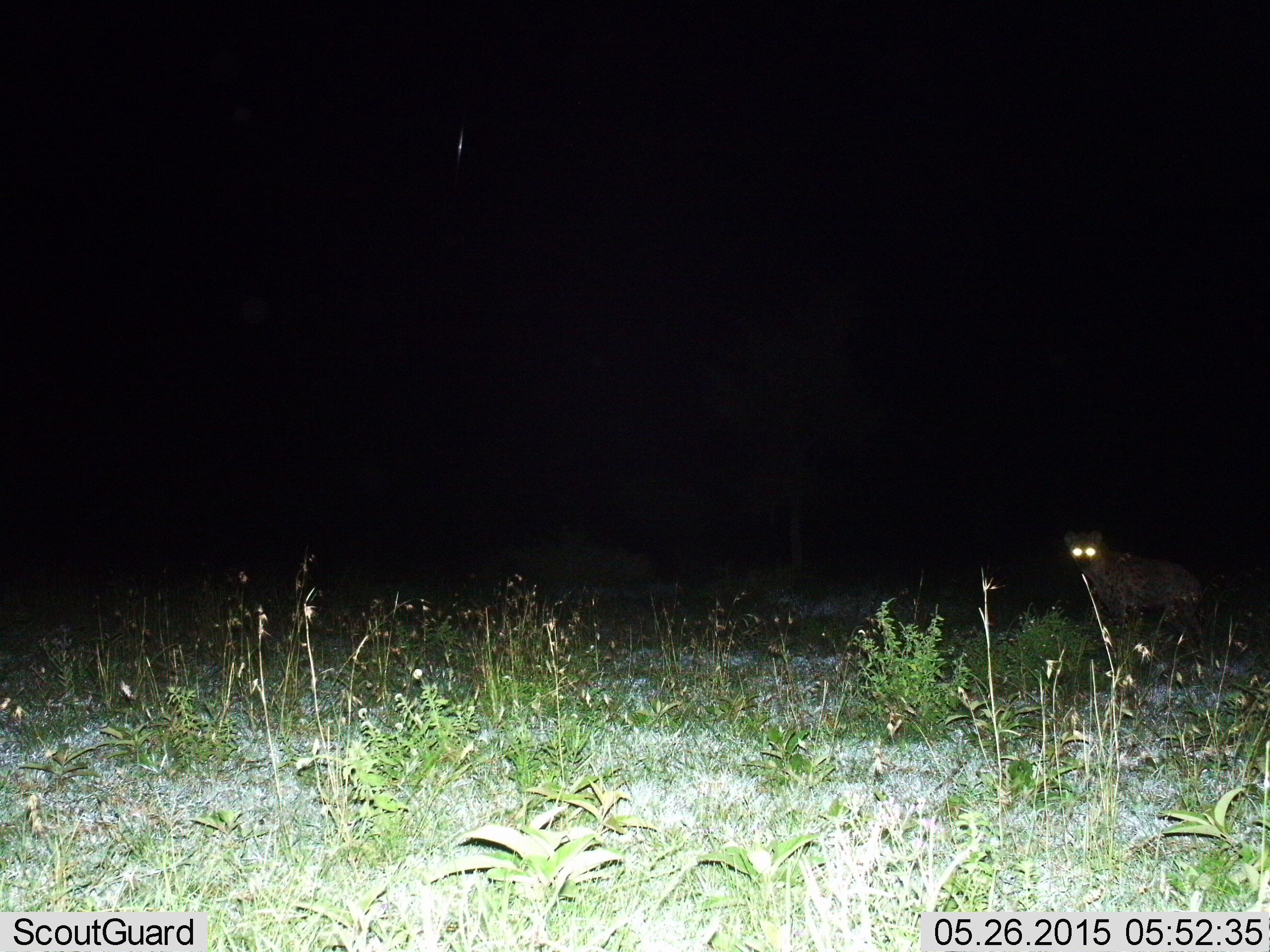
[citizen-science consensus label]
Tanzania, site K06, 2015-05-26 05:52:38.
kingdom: Animalia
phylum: Chordata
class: Mammalia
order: Carnivora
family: Hyaenidae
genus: Crocuta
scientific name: Crocuta crocuta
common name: spotted hyena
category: hyenaspotted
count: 1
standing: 100%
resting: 0%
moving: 0%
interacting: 0%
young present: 0%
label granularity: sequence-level